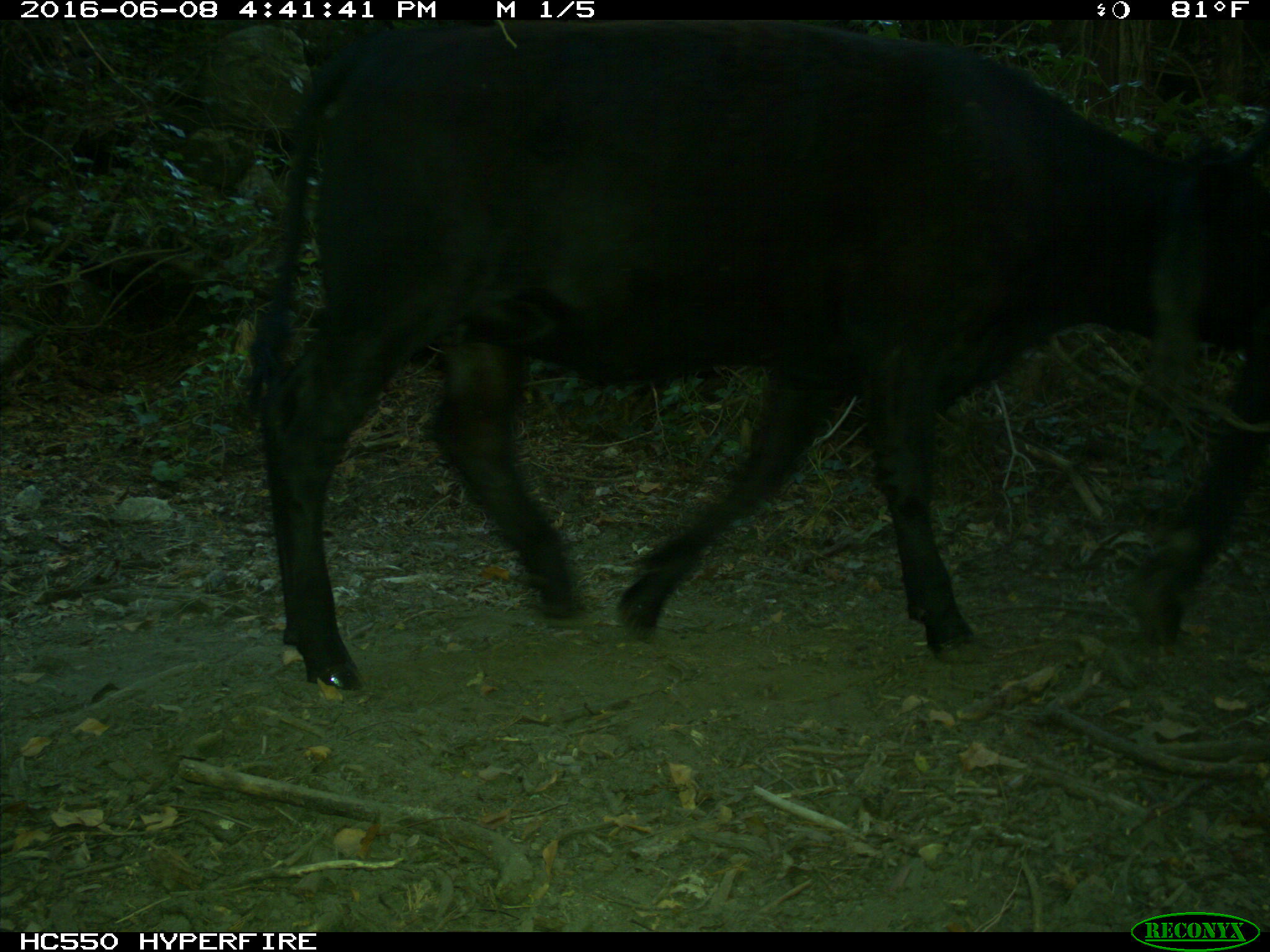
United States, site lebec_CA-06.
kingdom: Animalia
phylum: Chordata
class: Mammalia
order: Artiodactyla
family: Bovidae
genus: Bos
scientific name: Bos taurus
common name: domestic cow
Bos taurus (domestic cow).